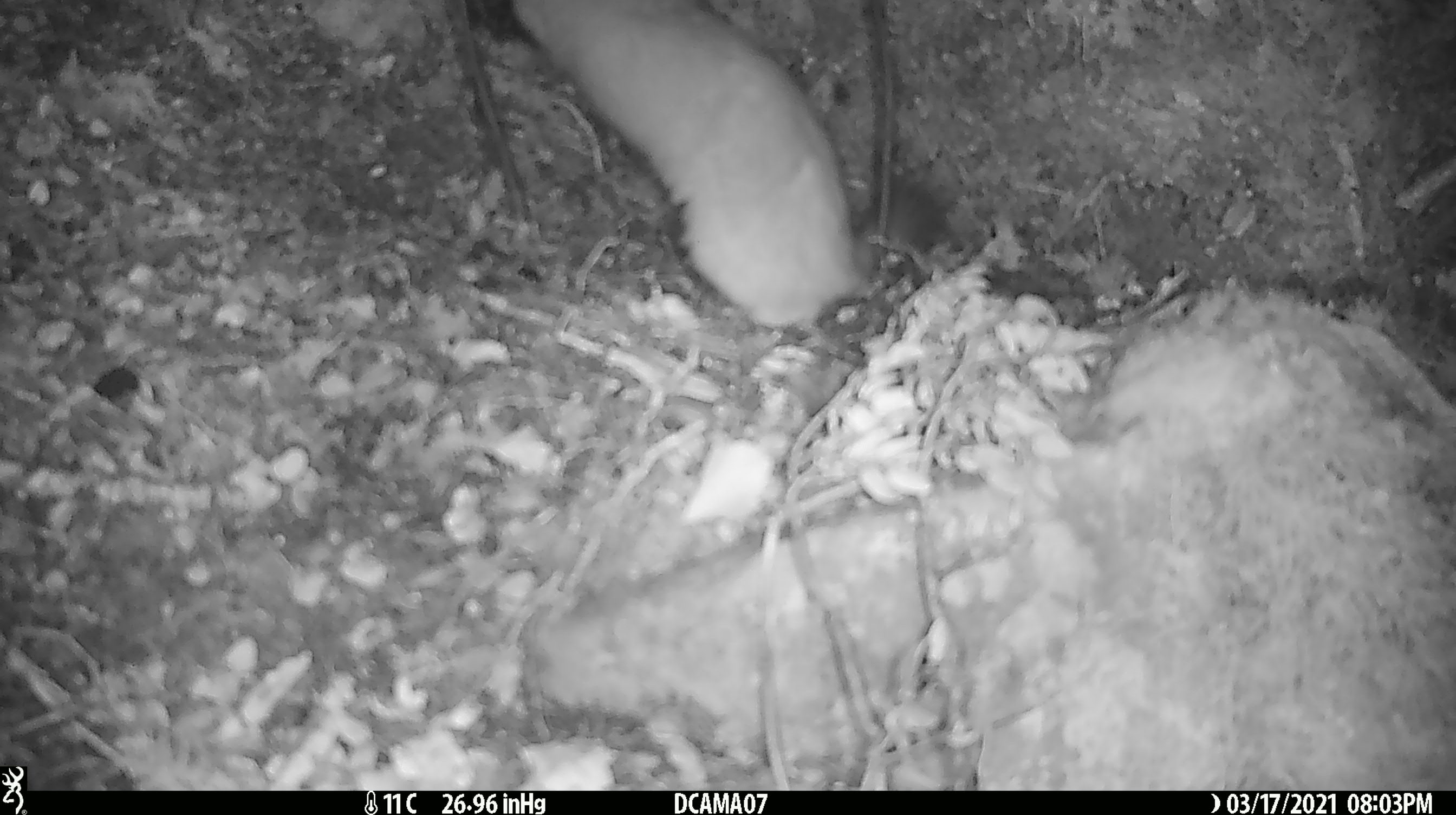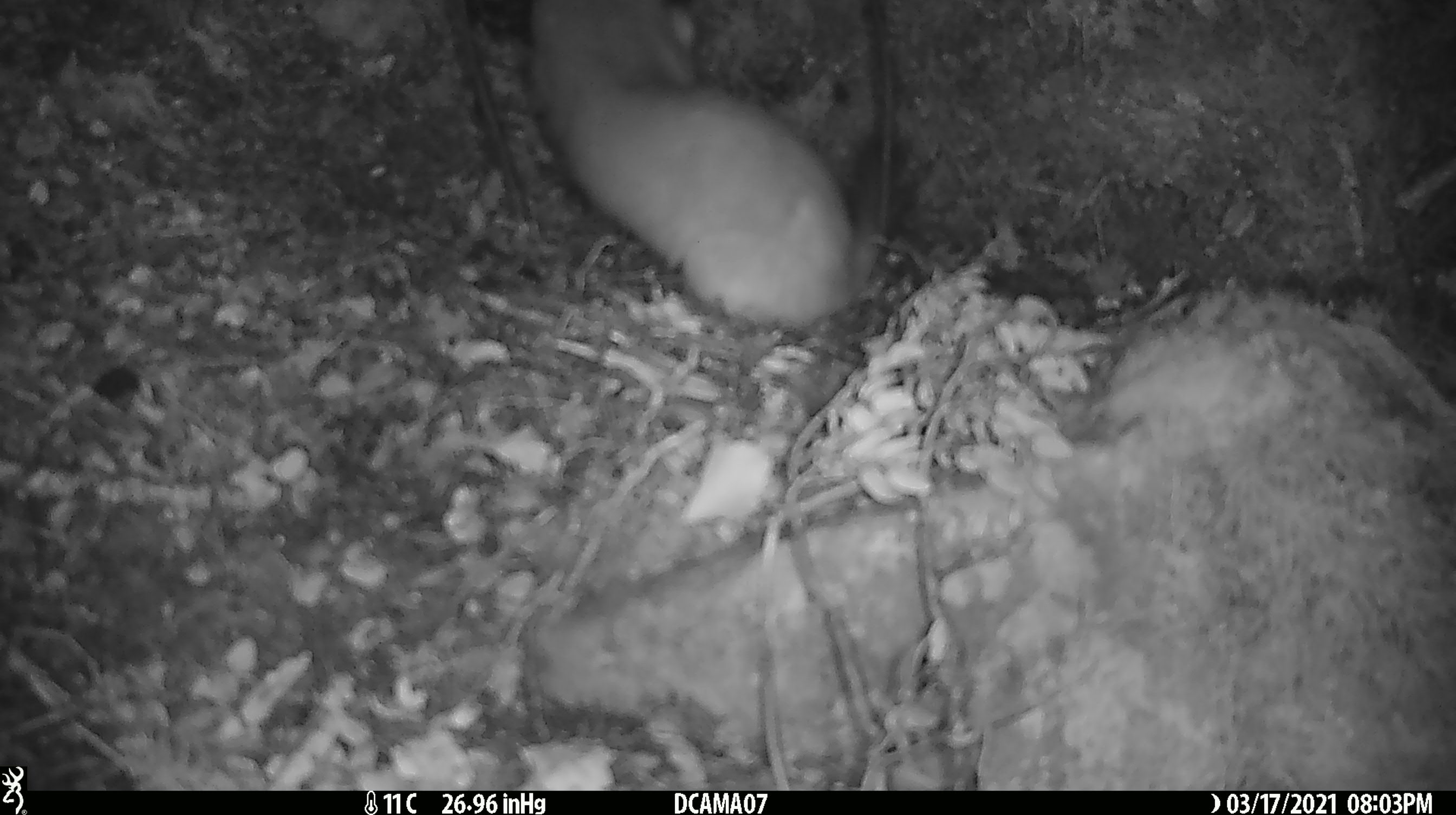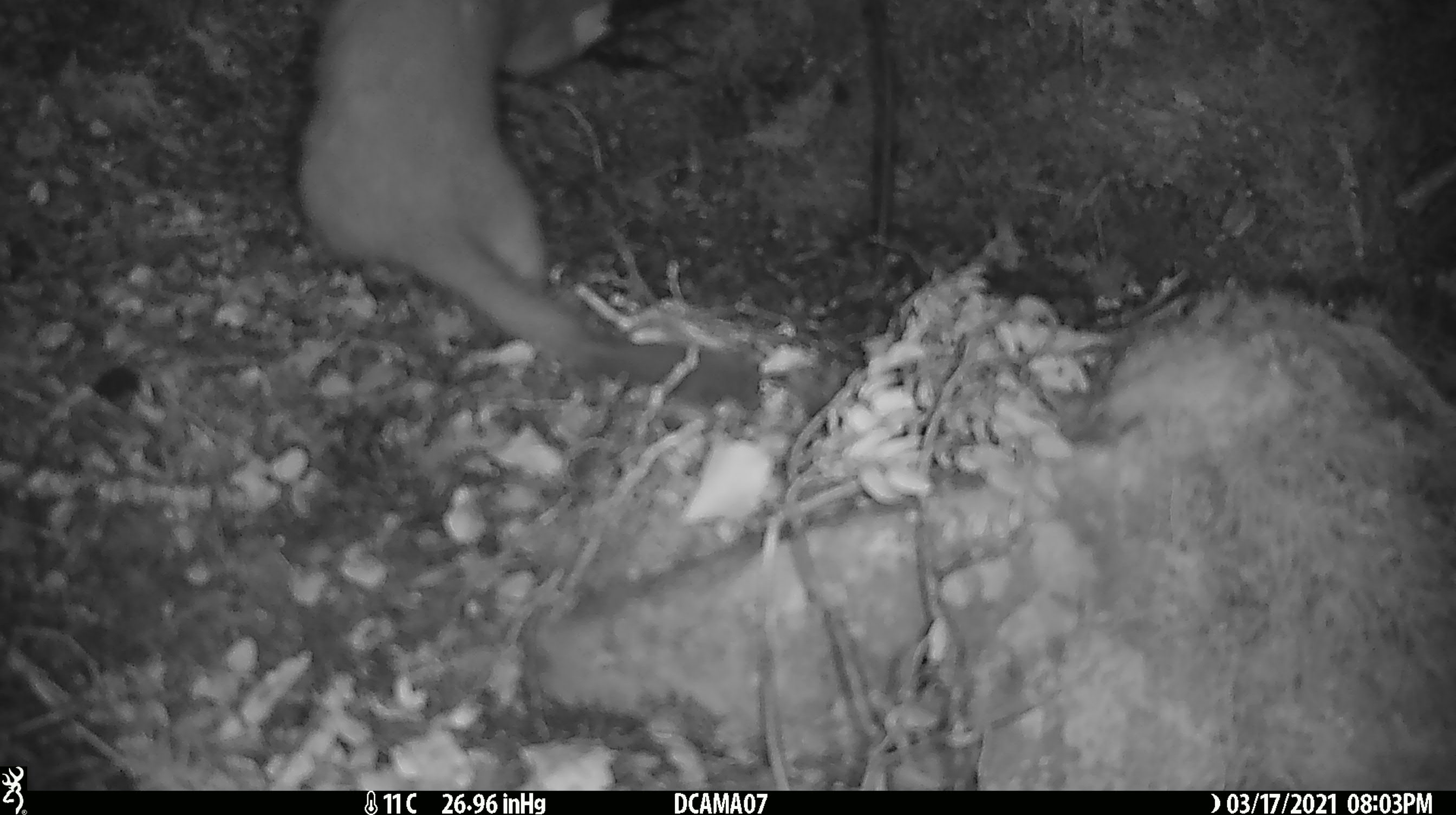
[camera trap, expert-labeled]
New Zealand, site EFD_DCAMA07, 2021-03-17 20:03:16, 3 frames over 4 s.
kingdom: Animalia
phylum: Chordata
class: Mammalia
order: Carnivora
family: Mustelidae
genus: Mustela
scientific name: Mustela erminea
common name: stoat